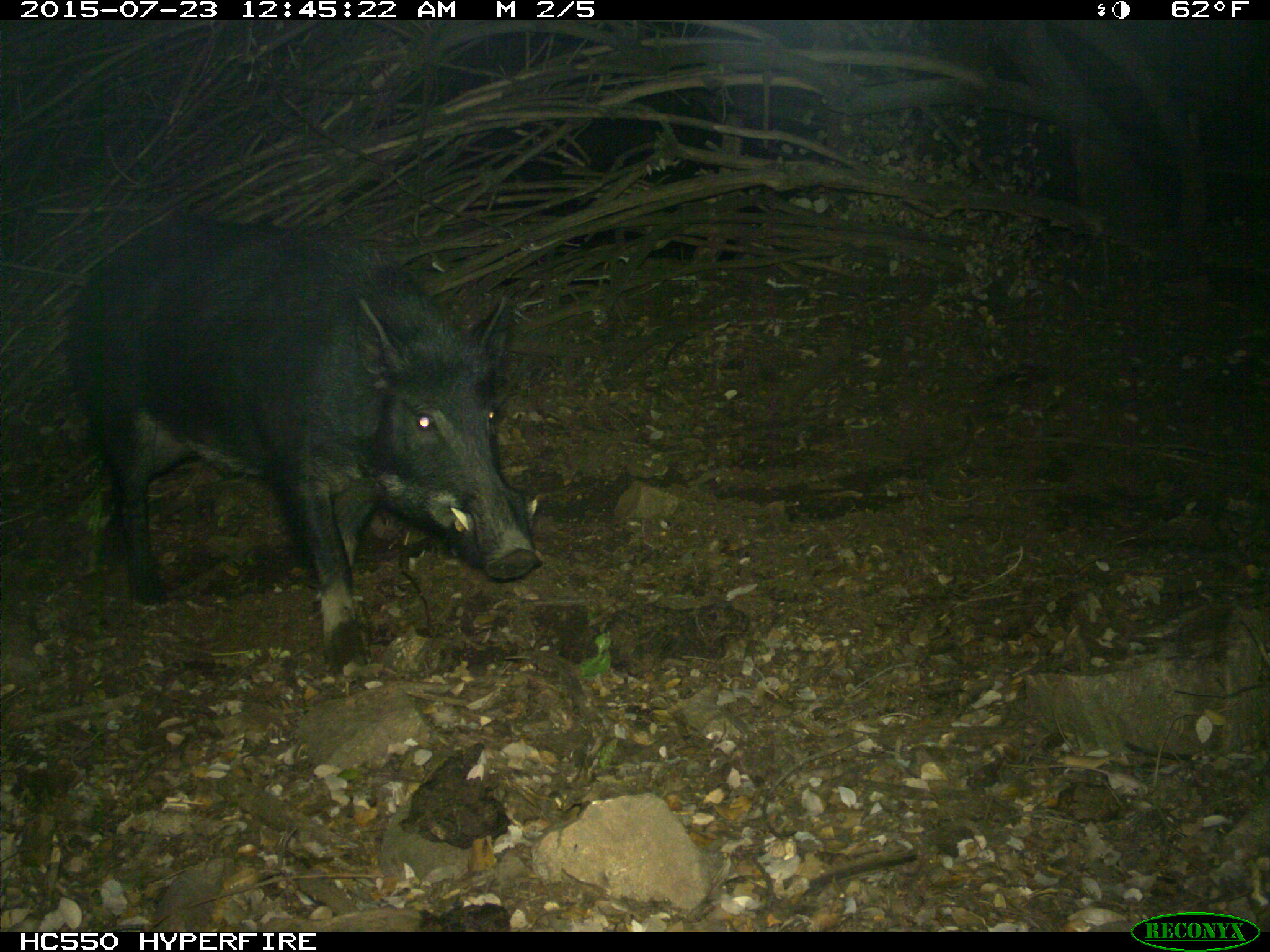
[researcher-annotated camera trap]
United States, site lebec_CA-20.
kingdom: Animalia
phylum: Chordata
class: Mammalia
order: Artiodactyla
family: Suidae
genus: Sus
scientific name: Sus scrofa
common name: wild boar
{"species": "Sus scrofa (wild boar)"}